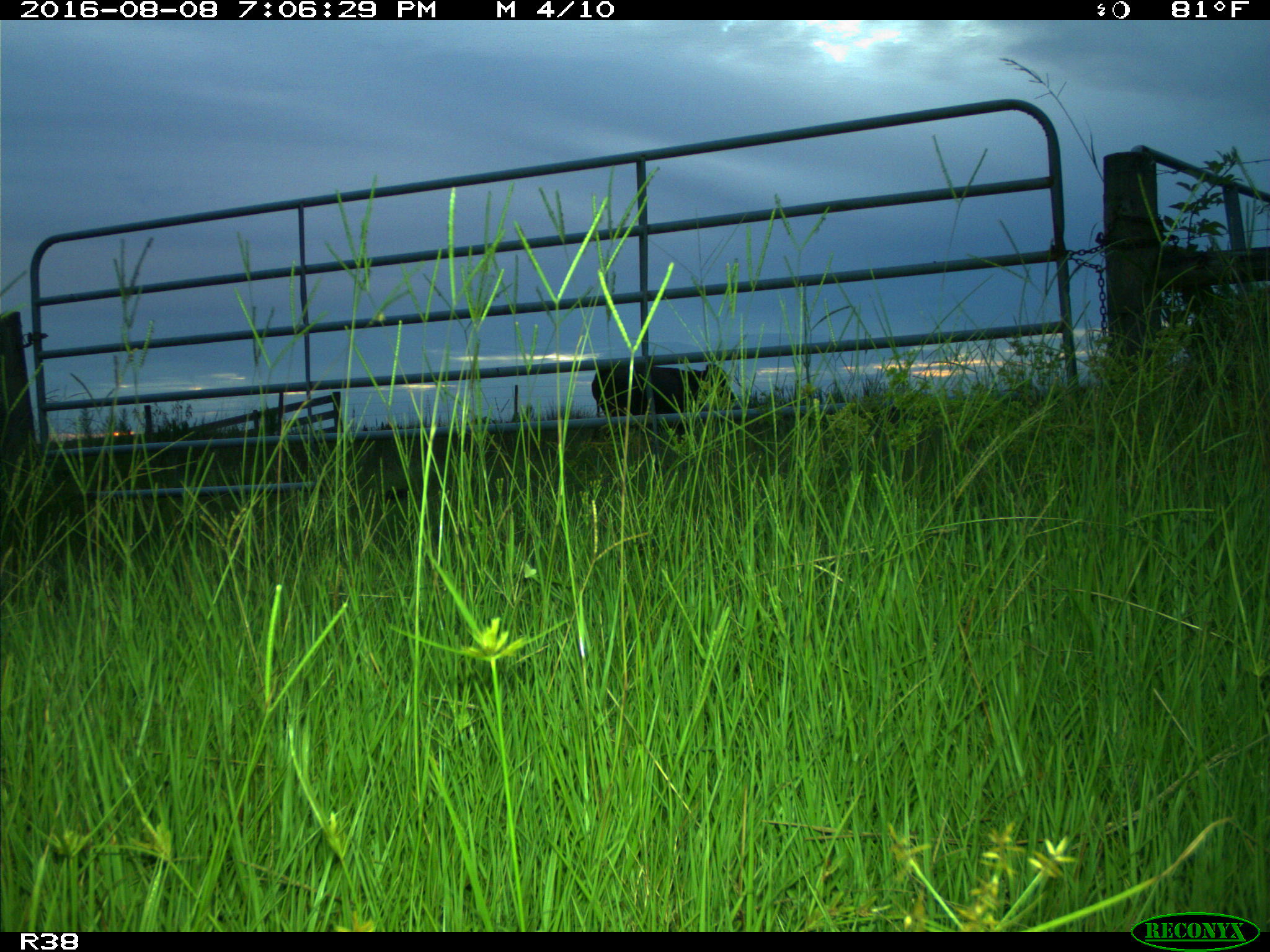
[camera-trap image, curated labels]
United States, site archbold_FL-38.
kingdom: Animalia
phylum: Chordata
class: Mammalia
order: Artiodactyla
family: Bovidae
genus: Bos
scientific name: Bos taurus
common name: domestic cow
Bos taurus (domestic cow).